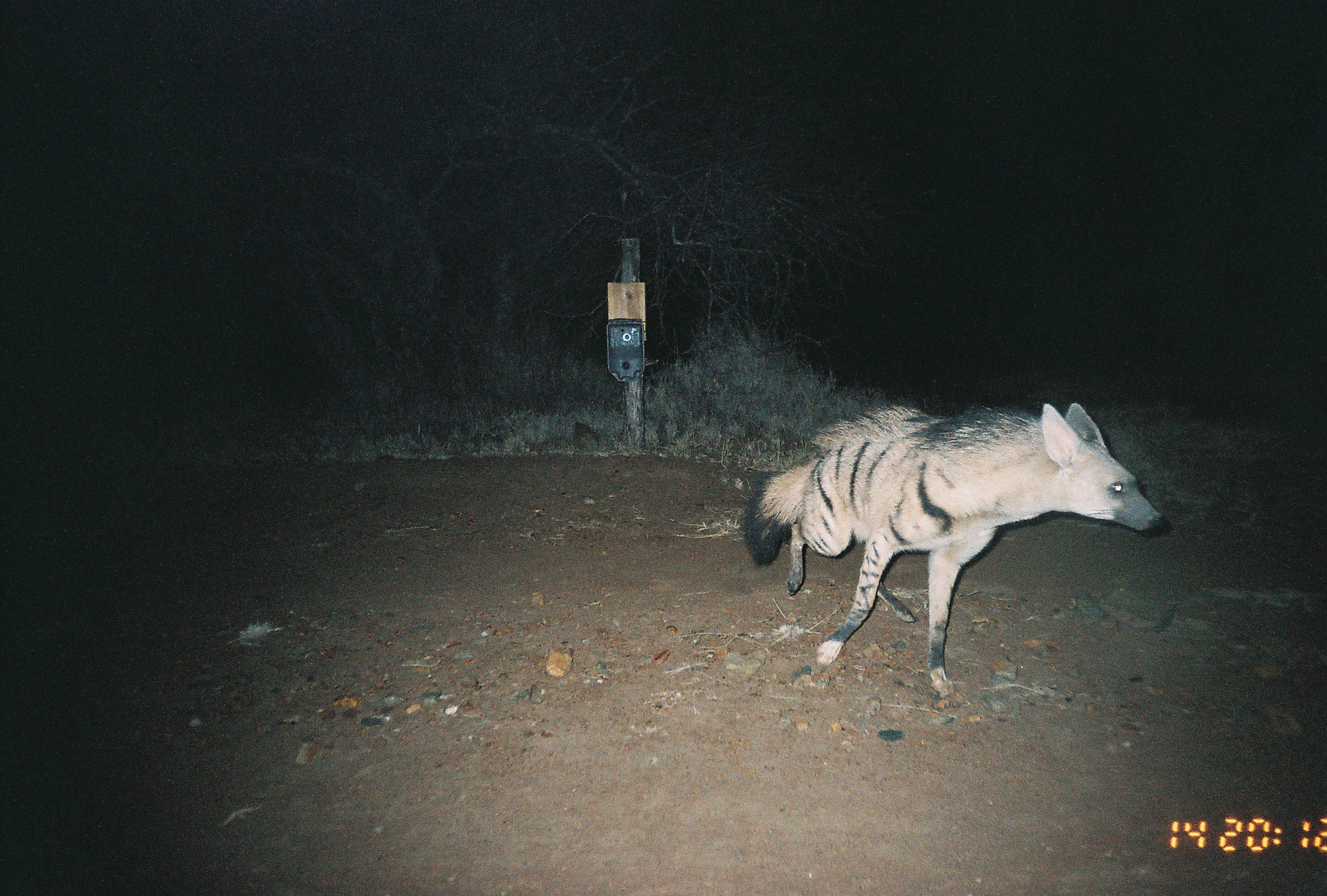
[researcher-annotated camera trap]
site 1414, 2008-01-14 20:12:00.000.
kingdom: Animalia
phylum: Chordata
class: Mammalia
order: Carnivora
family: Hyaenidae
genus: Hyaena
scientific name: Hyaena hyaena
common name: striped hyena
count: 1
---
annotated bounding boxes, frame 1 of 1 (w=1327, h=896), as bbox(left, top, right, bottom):
hyaena hyaena: bbox(739, 402, 1164, 693)